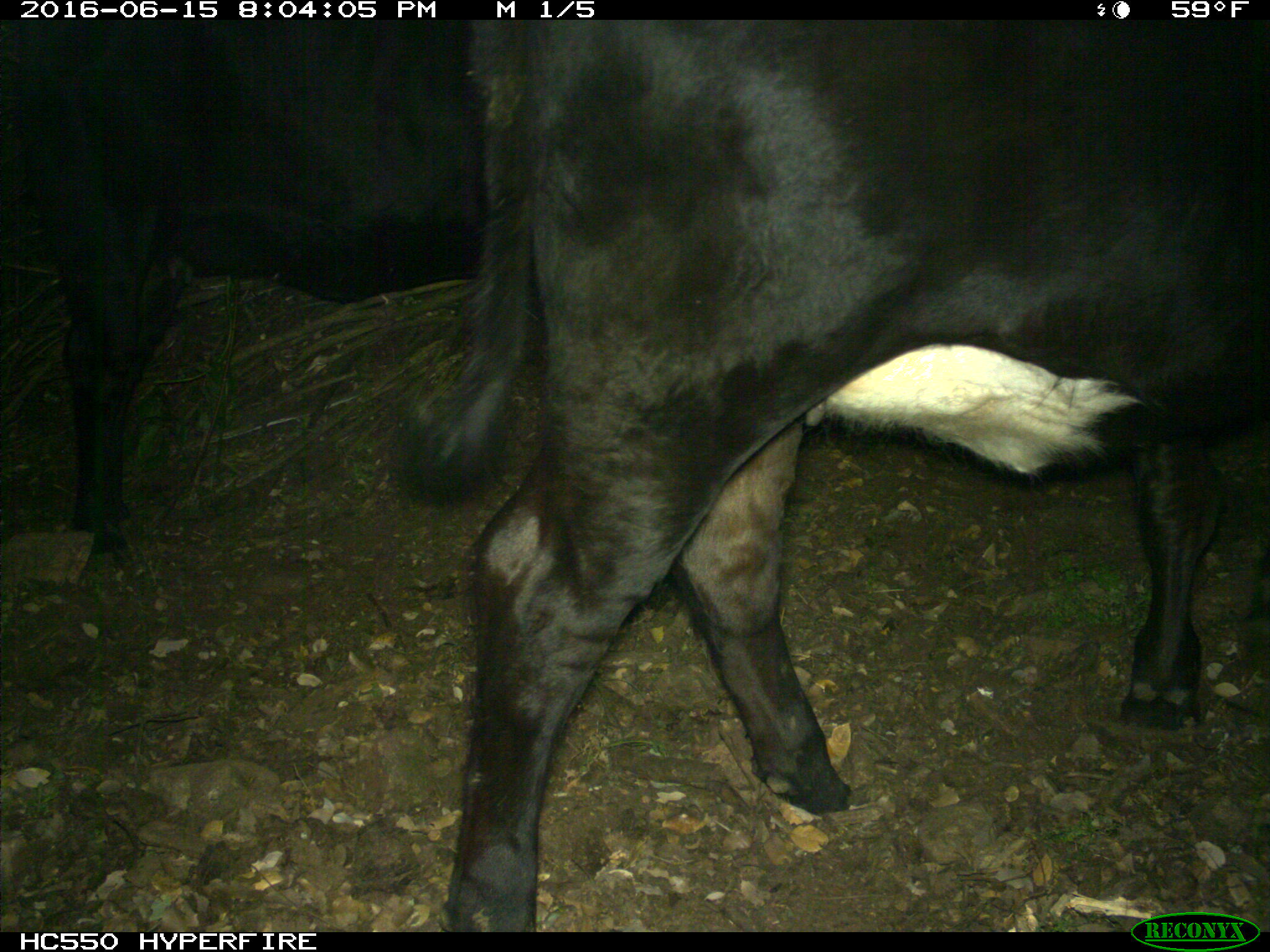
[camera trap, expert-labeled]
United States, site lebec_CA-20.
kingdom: Animalia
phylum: Chordata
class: Mammalia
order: Artiodactyla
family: Bovidae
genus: Bos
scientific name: Bos taurus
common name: domestic cow